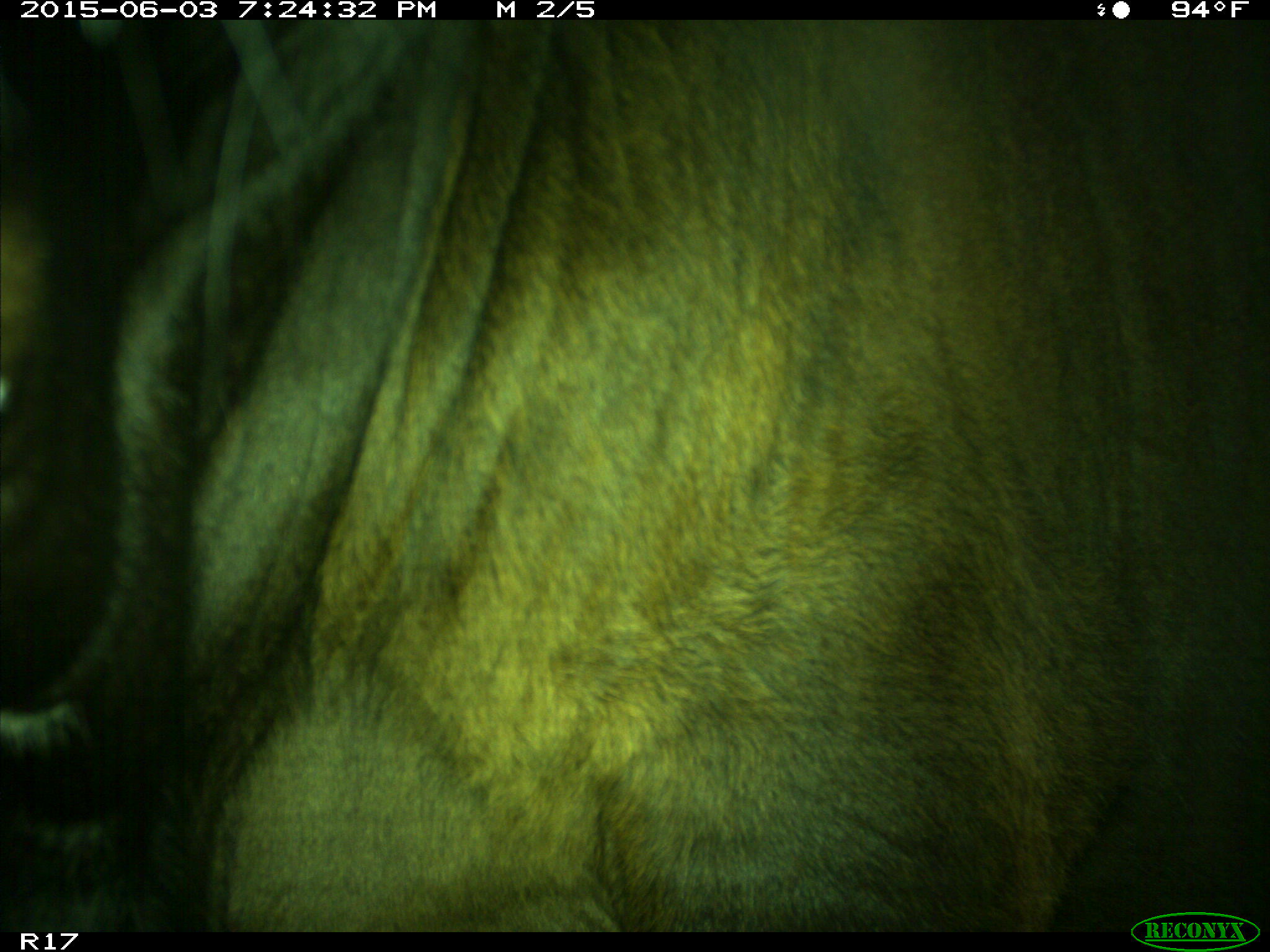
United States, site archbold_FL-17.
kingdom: Animalia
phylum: Chordata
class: Mammalia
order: Artiodactyla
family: Bovidae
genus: Bos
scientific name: Bos taurus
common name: domestic cow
Bos taurus (domestic cow).